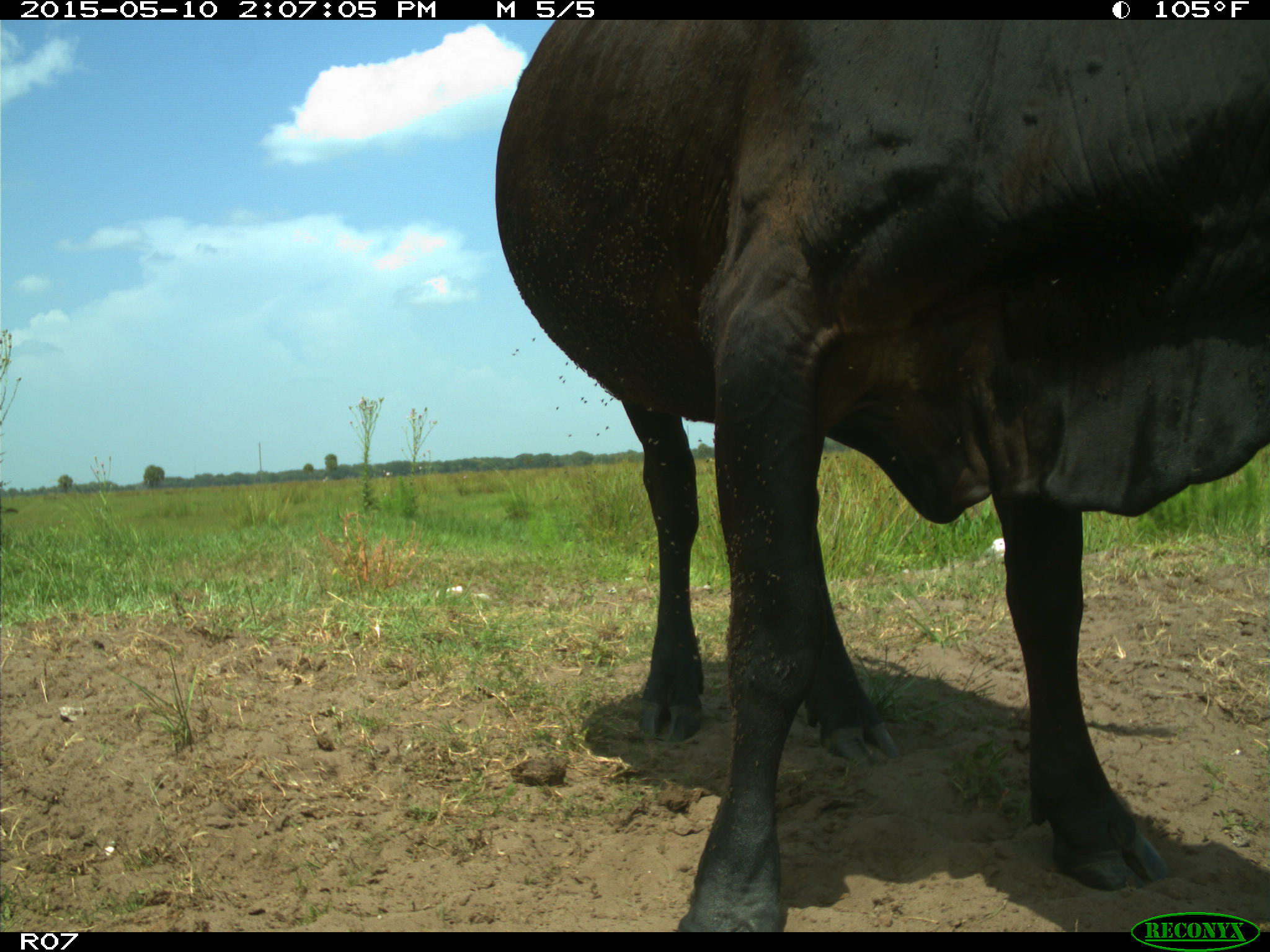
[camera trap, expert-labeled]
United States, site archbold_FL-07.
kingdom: Animalia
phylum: Chordata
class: Mammalia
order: Artiodactyla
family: Bovidae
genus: Bos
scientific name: Bos taurus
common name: domestic cow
Bos taurus (domestic cow).